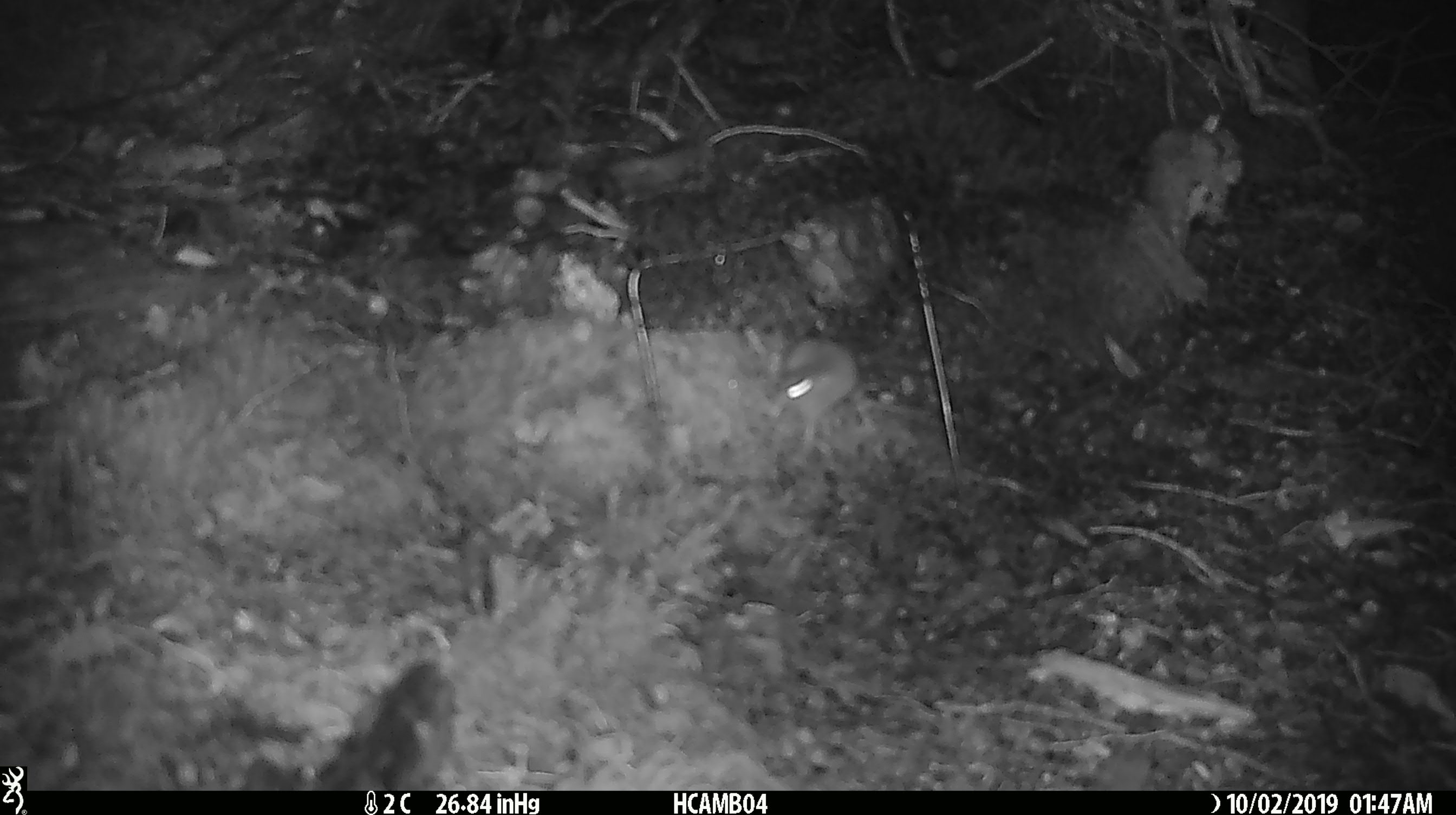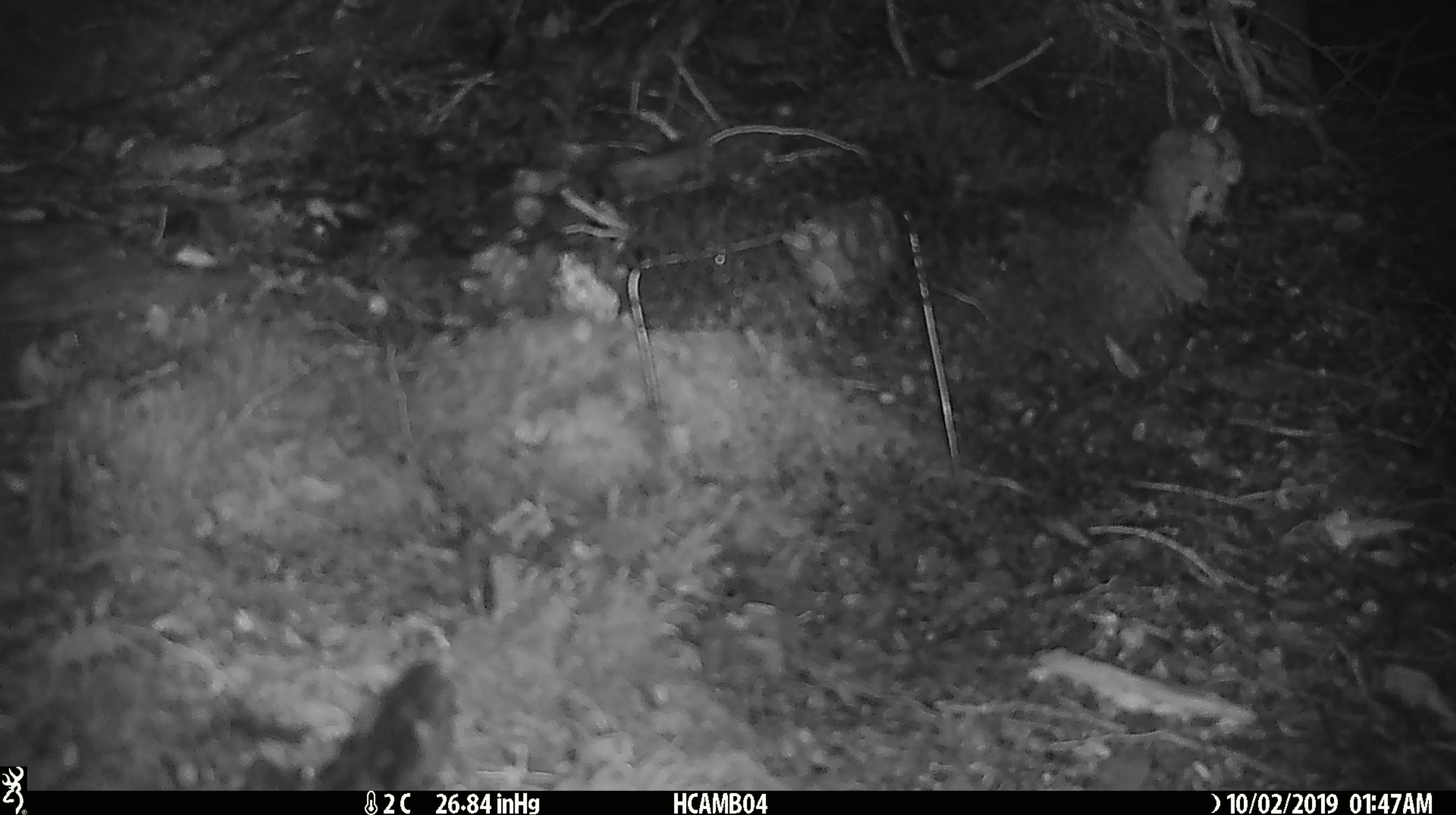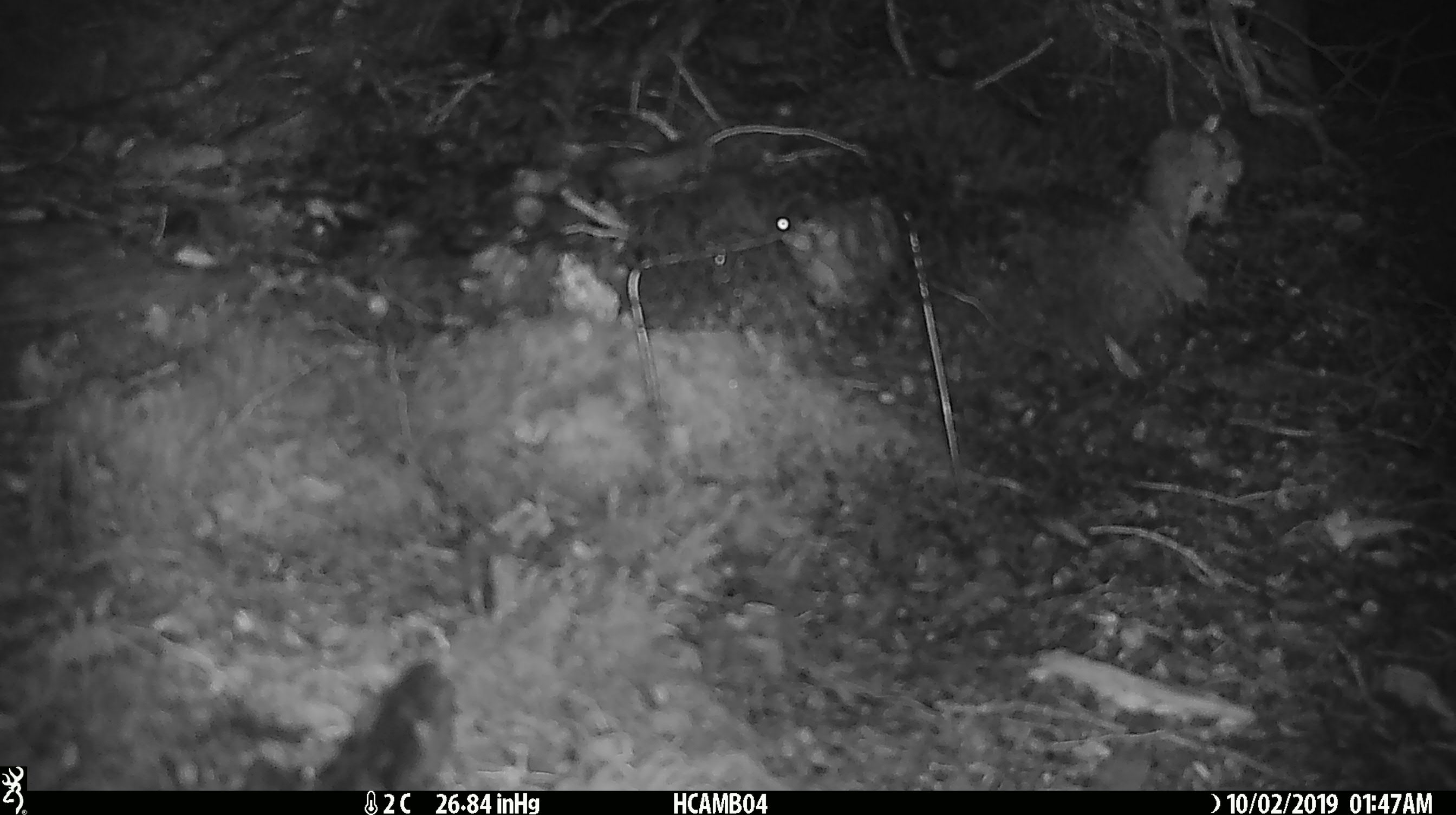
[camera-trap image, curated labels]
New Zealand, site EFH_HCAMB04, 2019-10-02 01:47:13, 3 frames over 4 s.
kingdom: Animalia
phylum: Chordata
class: Mammalia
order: Rodentia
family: Muridae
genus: Mus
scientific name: Mus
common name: mouse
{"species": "mouse (Mus)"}